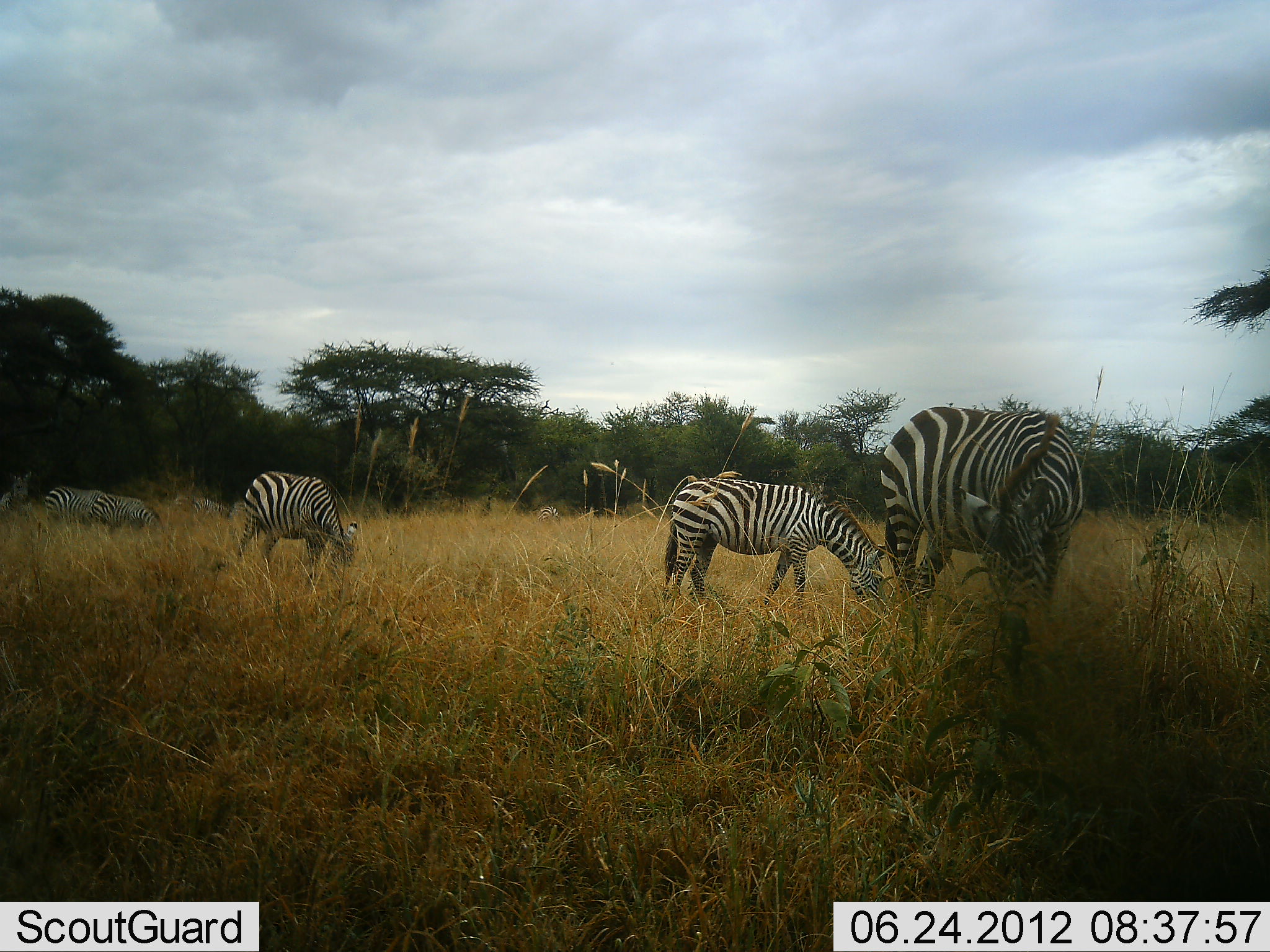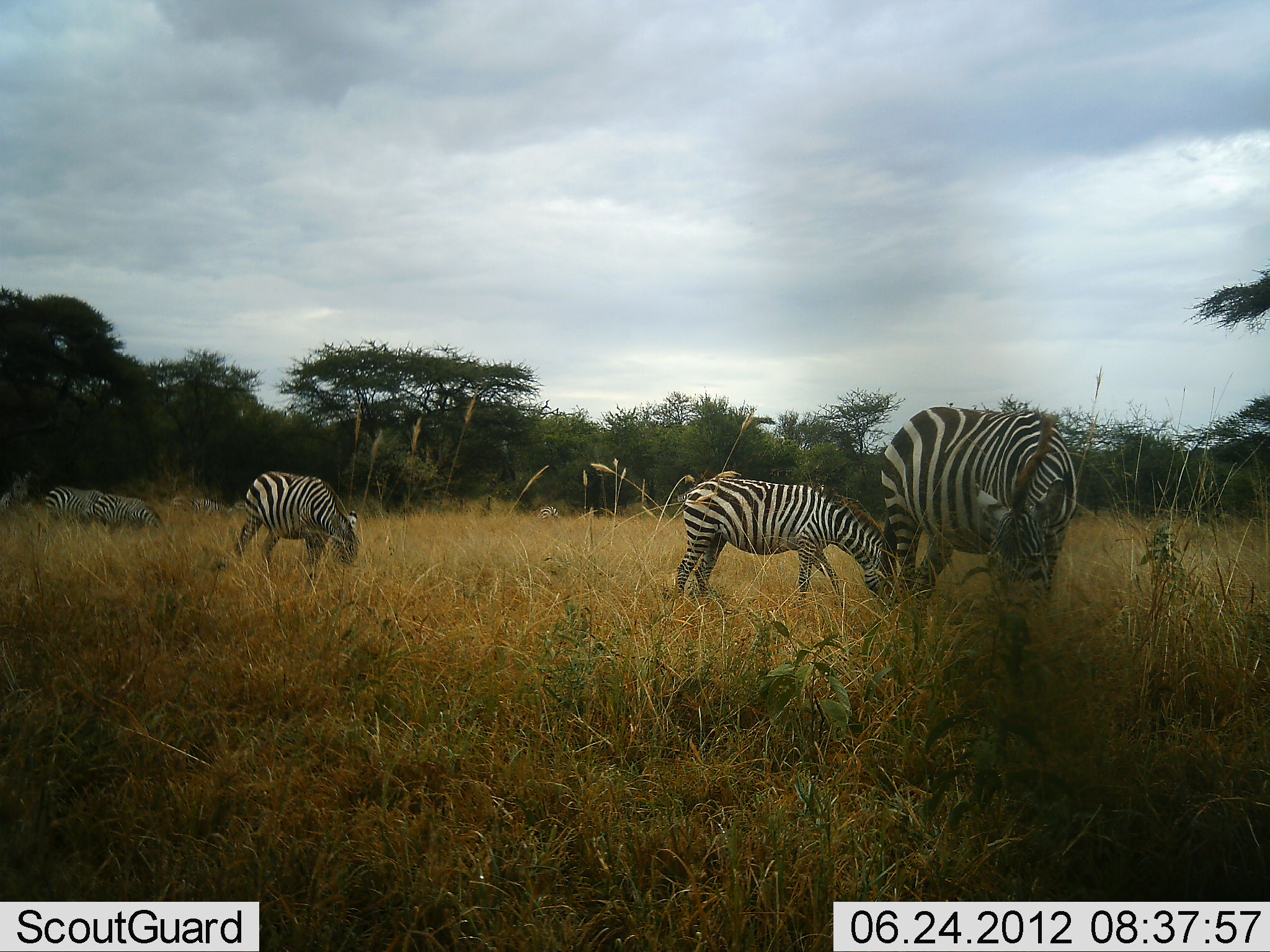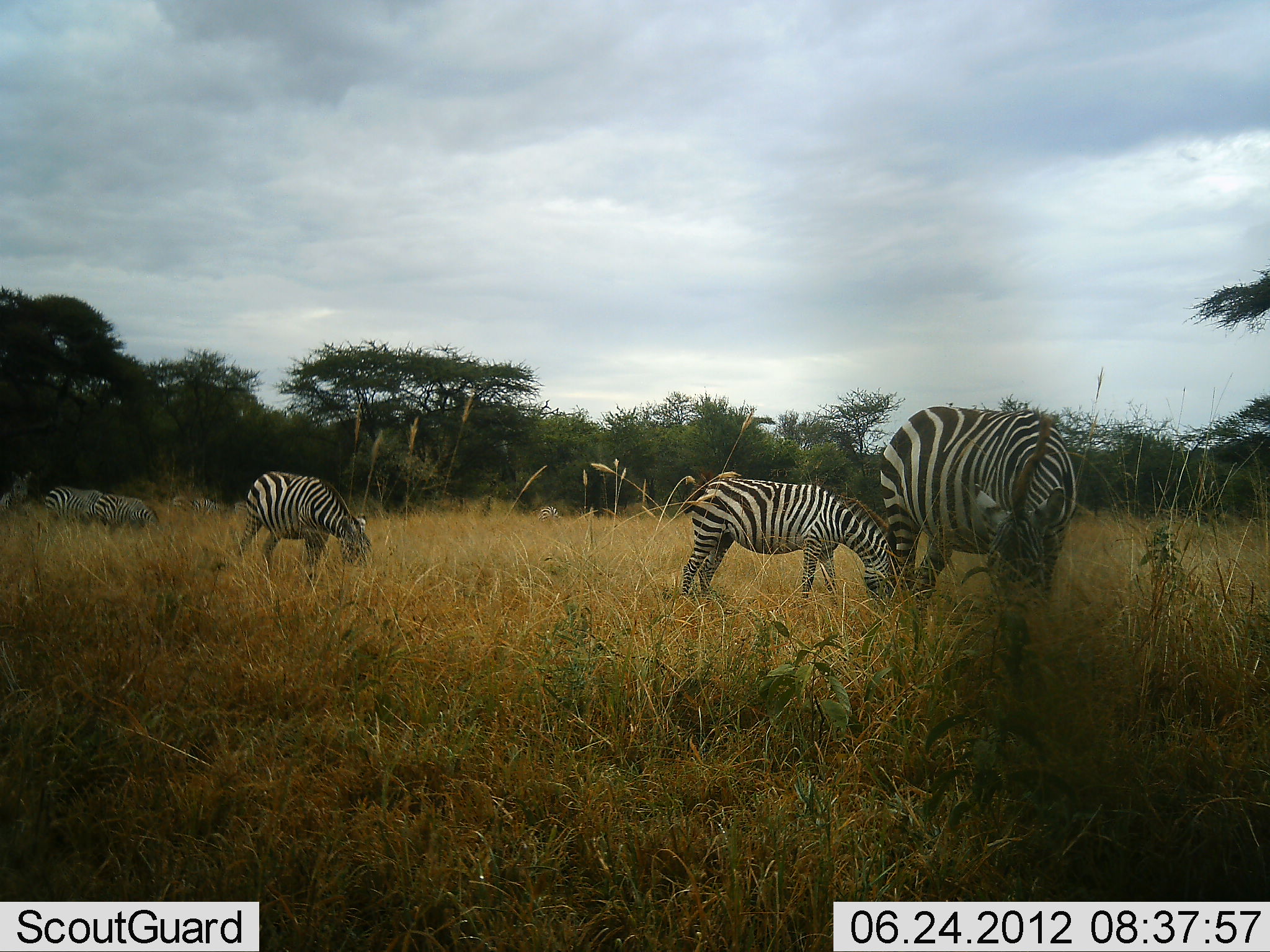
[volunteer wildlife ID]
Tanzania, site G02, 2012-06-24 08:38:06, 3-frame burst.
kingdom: Animalia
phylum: Chordata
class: Mammalia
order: Perissodactyla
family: Equidae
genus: Equus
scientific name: Equus quagga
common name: plains zebra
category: zebra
Zebra (plains zebra) (Equus quagga), count 5. Behavior (volunteer vote fractions): standing 40%, resting 0%, moving 10%, interacting 10%. Young present (vote fraction): 20%. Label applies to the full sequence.